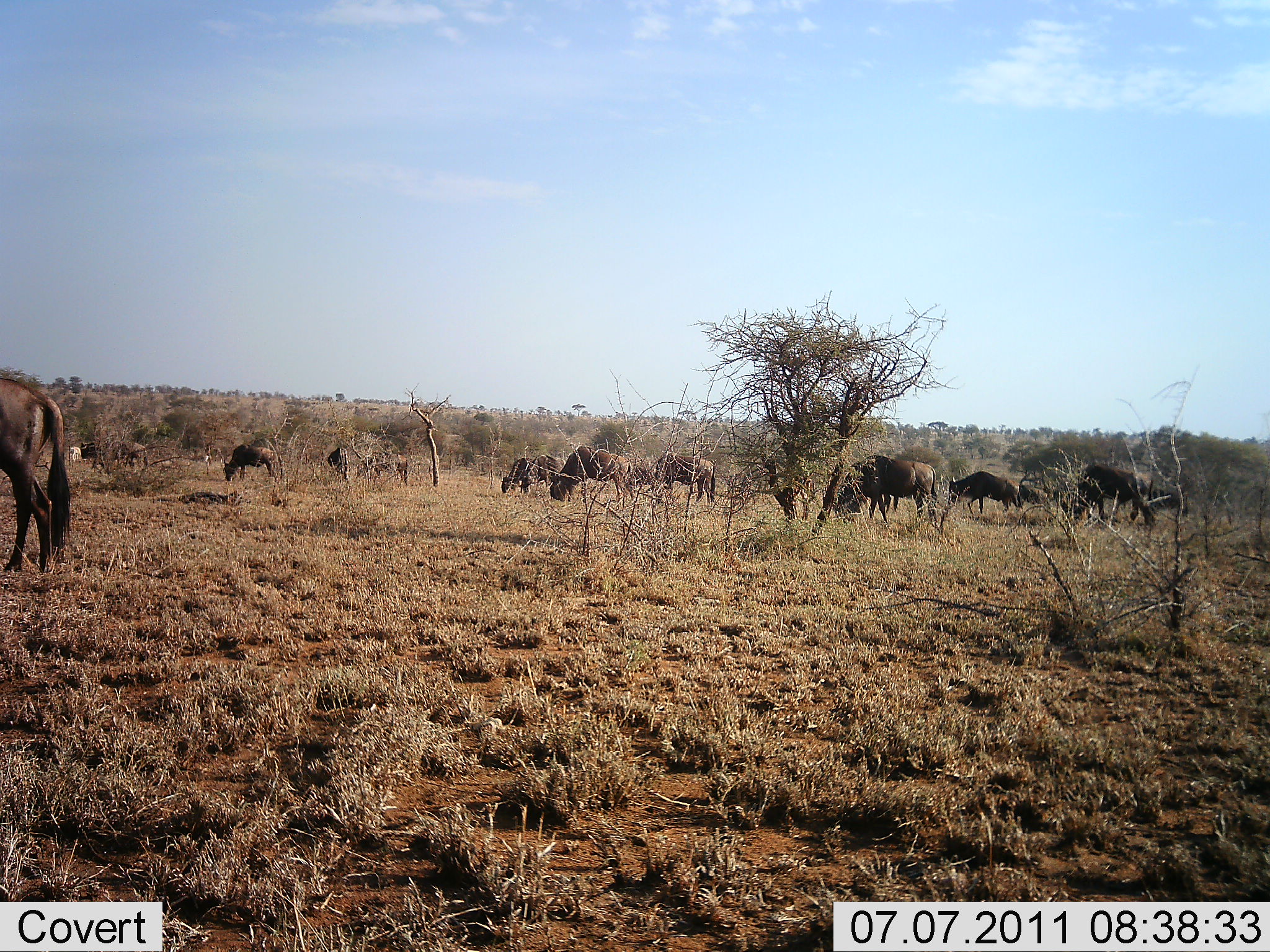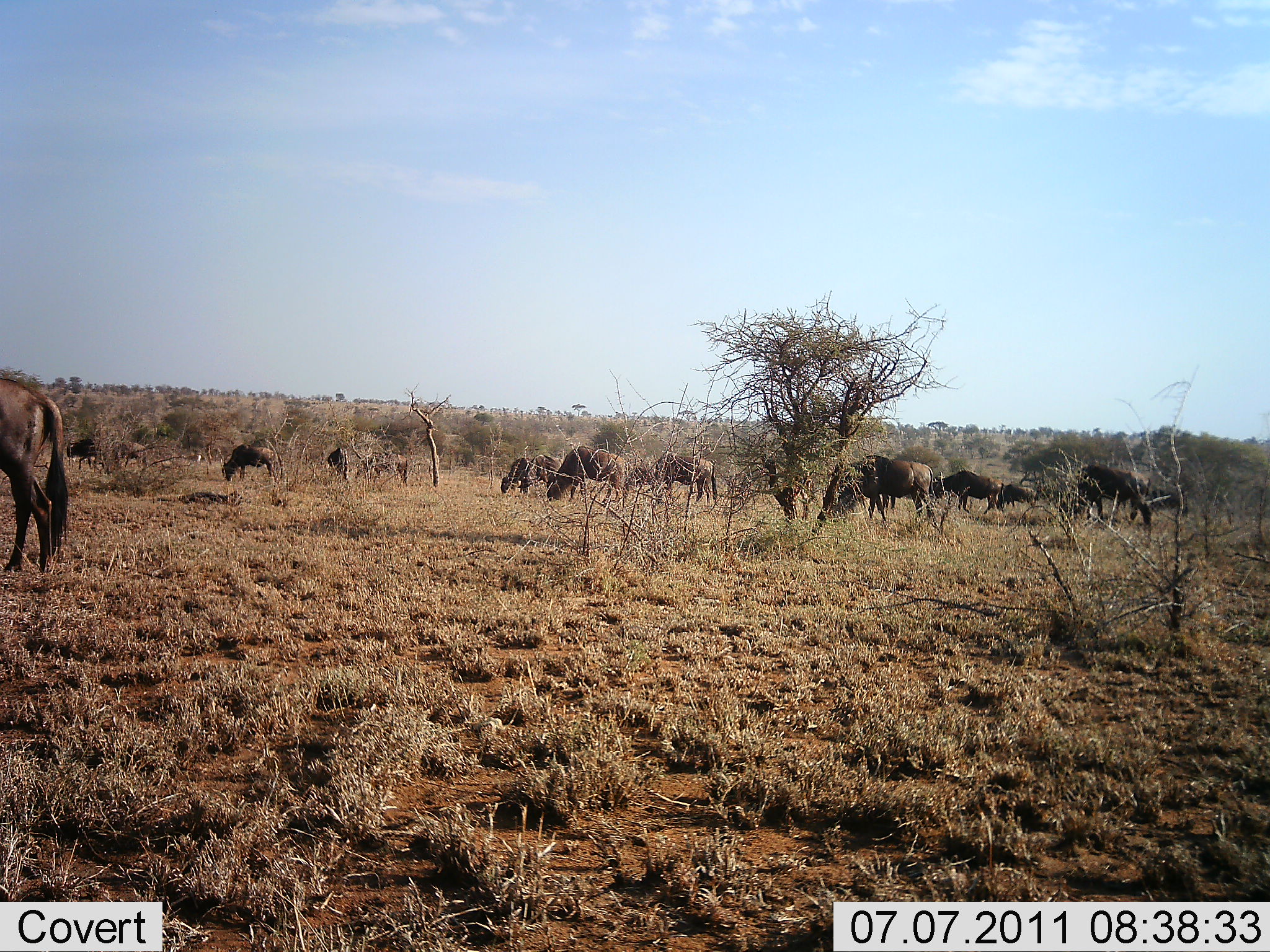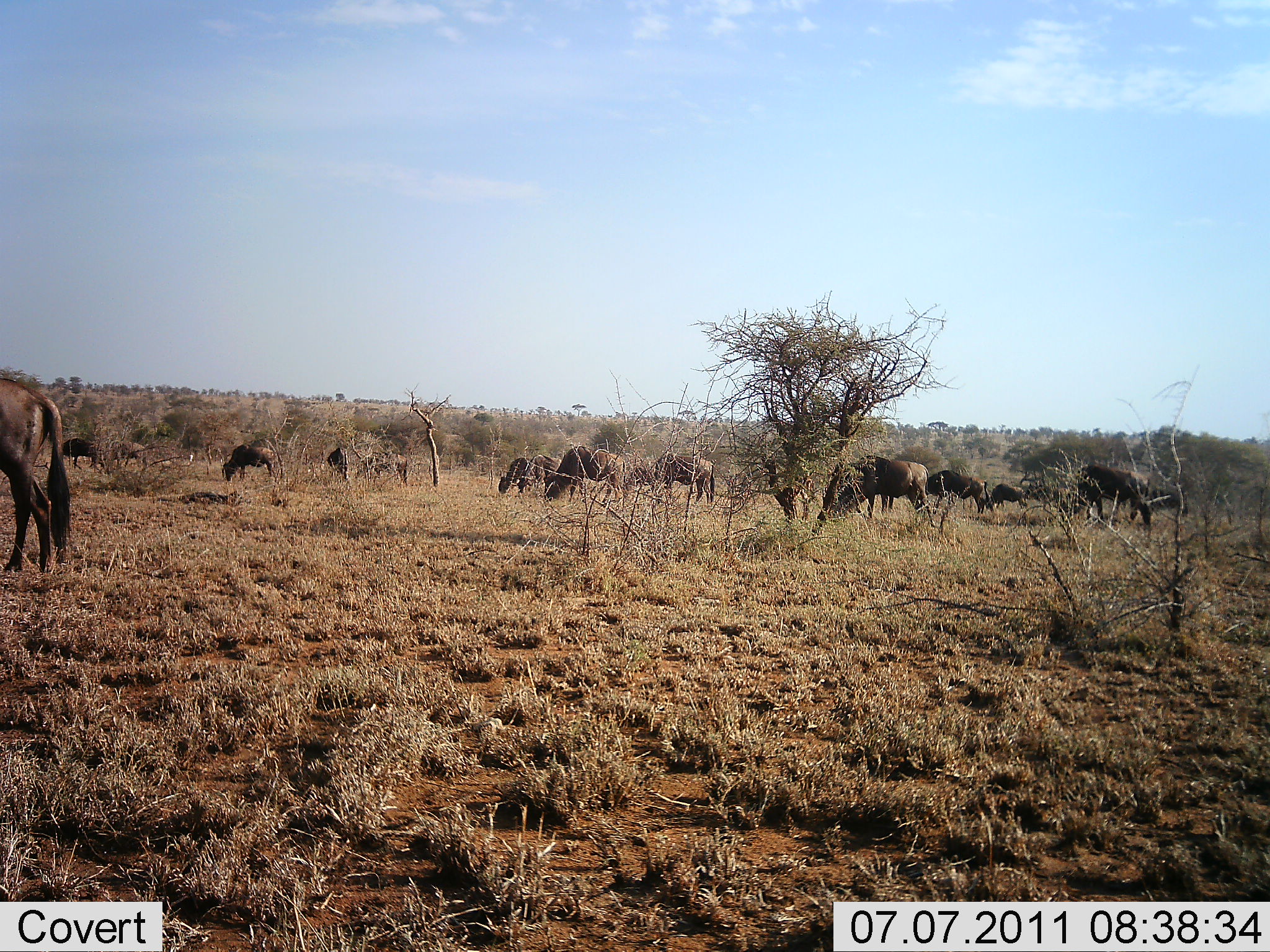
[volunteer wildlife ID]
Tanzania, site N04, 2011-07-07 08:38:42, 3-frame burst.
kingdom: Animalia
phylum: Chordata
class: Mammalia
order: Artiodactyla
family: Bovidae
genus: Connochaetes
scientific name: Connochaetes taurinus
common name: blue wildebeest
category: wildebeest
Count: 11-50.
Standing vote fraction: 42%.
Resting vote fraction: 0%.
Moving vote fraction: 17%.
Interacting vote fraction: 0%.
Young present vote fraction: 0%.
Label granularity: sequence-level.